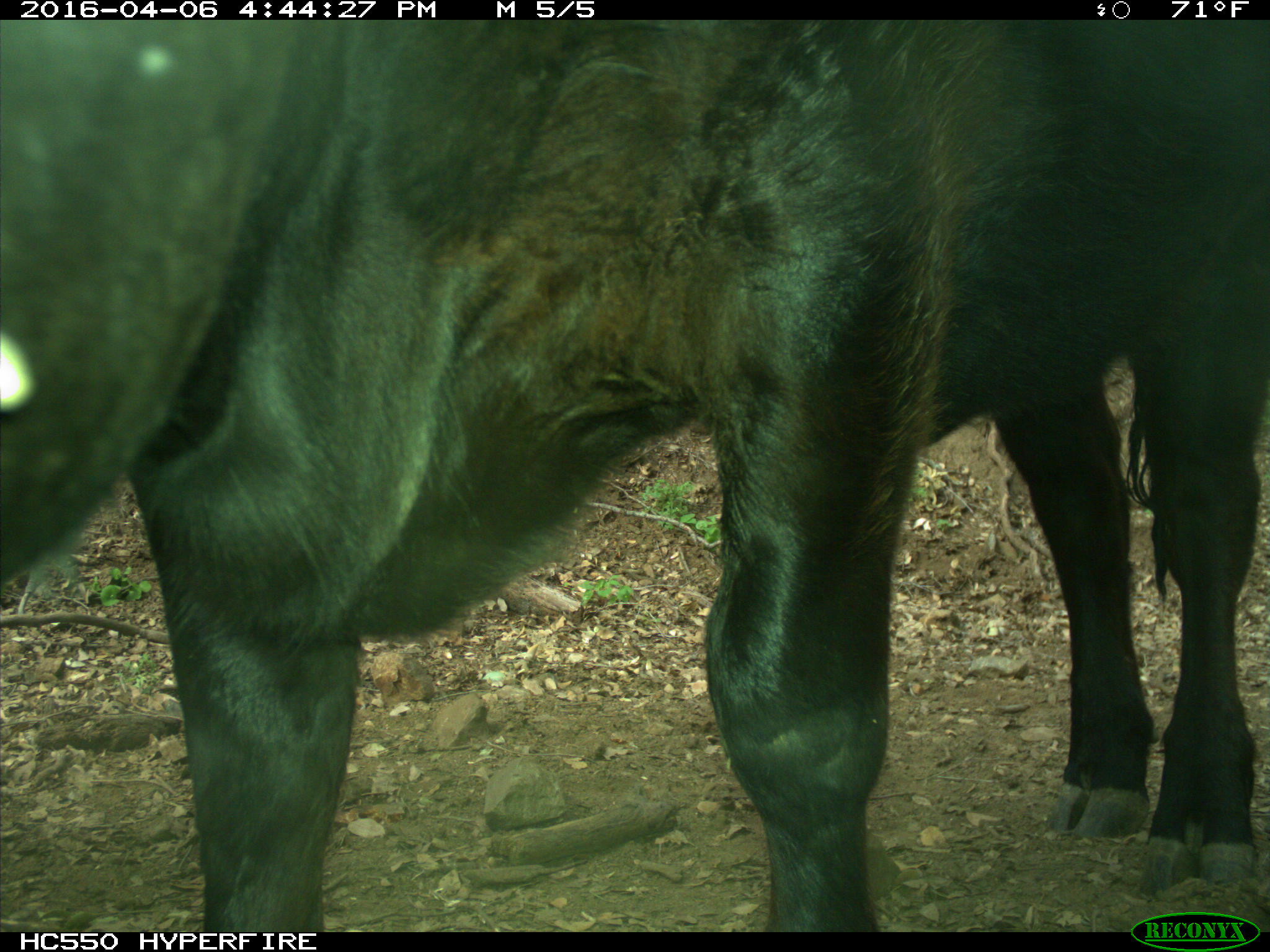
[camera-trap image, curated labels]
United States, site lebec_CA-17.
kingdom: Animalia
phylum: Chordata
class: Mammalia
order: Artiodactyla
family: Bovidae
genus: Bos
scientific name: Bos taurus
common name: domestic cow